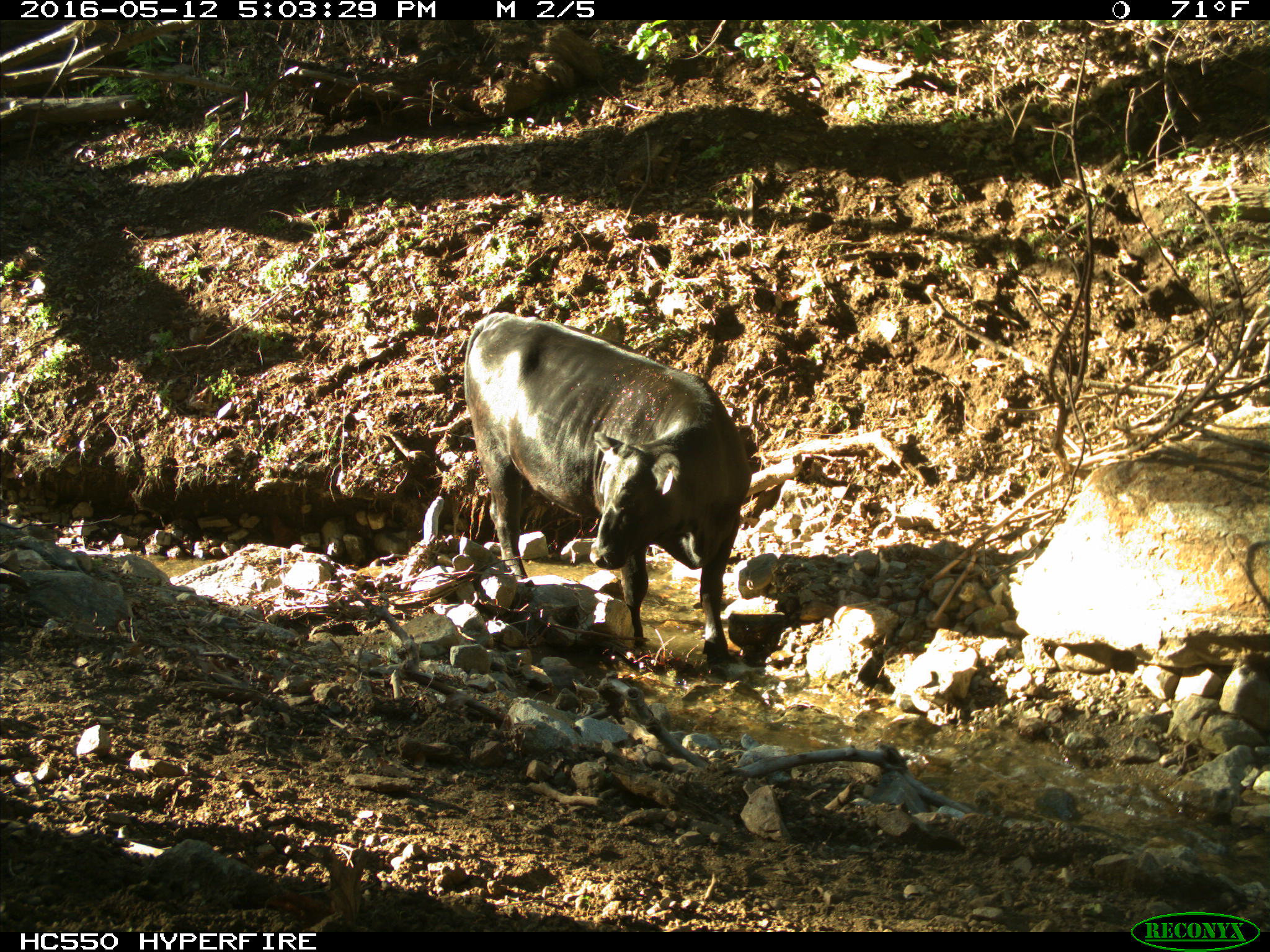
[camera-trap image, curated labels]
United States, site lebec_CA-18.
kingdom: Animalia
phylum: Chordata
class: Mammalia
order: Artiodactyla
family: Bovidae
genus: Bos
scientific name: Bos taurus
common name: domestic cow